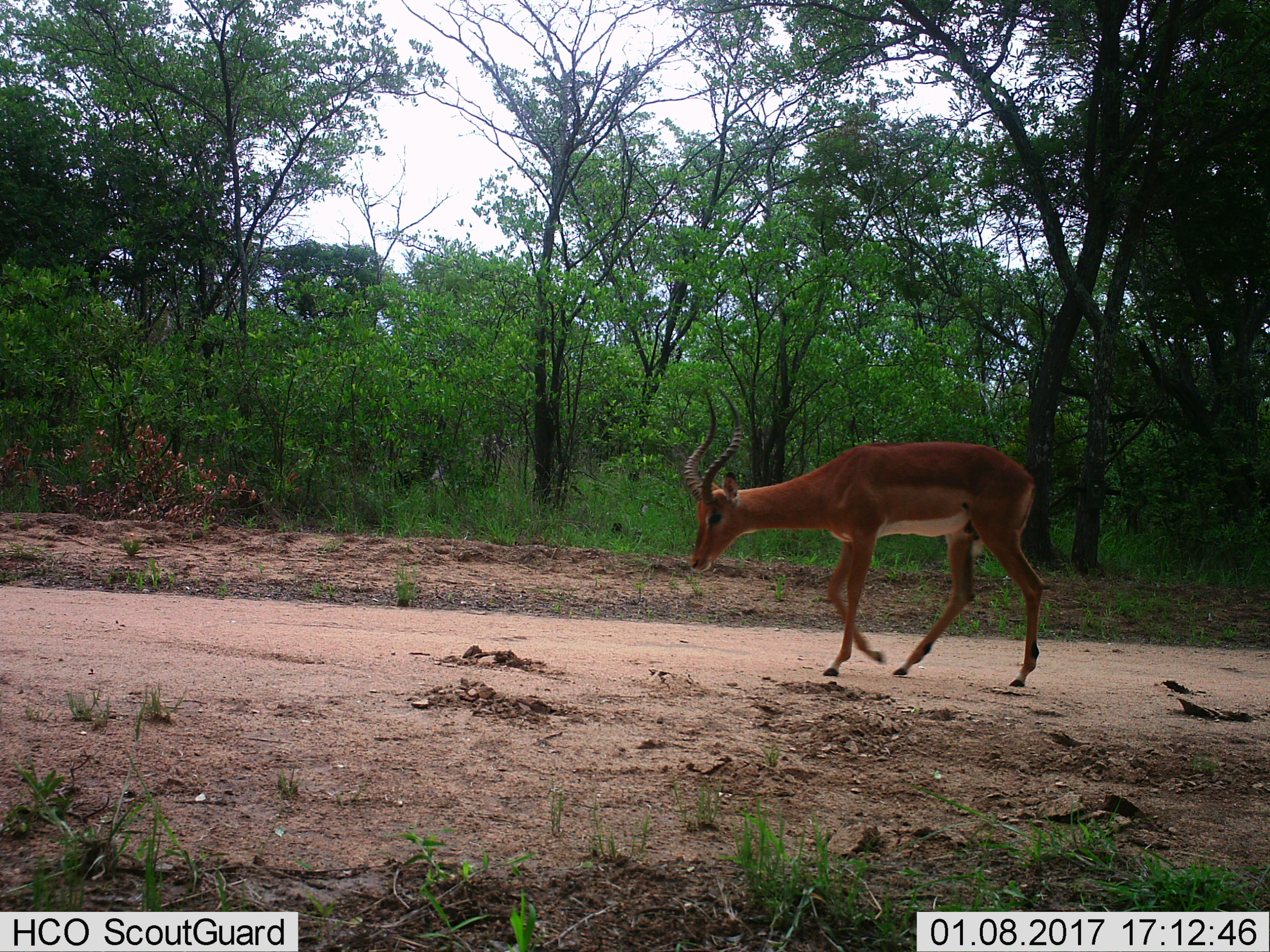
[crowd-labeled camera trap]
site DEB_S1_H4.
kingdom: Animalia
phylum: Chordata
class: Mammalia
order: Artiodactyla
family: Bovidae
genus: Aepyceros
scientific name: Aepyceros melampus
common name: impala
Impala (Aepyceros melampus), count 1. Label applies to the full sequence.